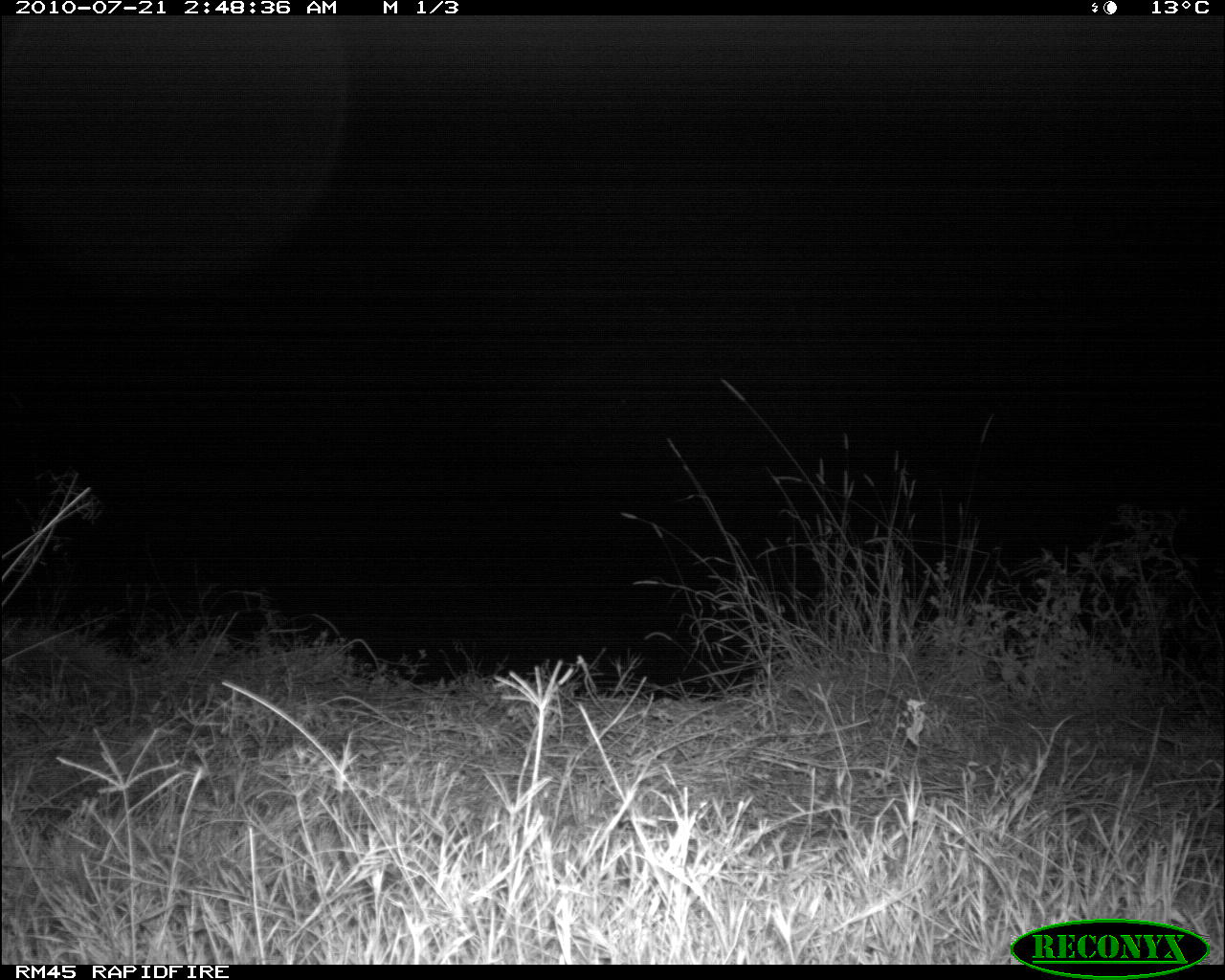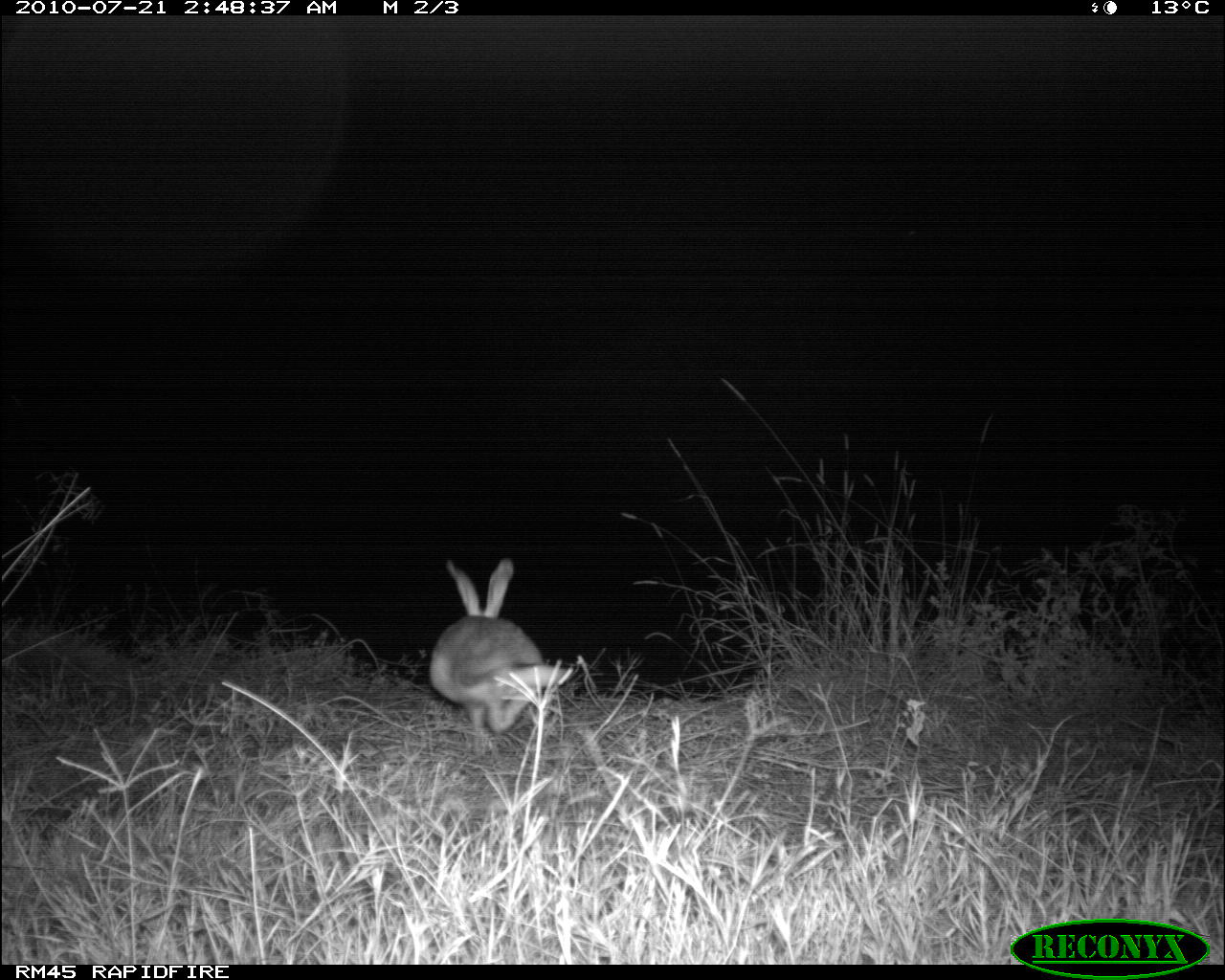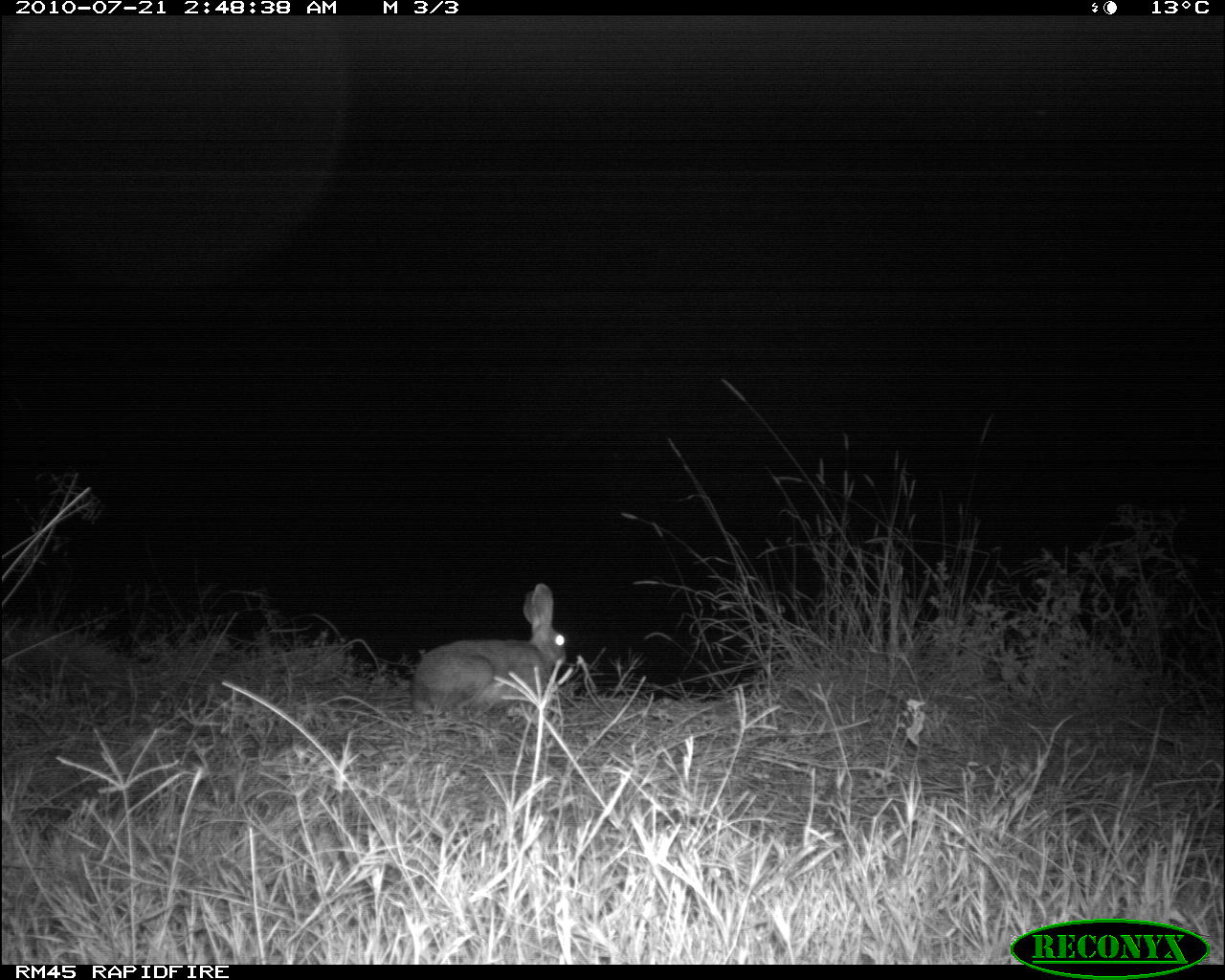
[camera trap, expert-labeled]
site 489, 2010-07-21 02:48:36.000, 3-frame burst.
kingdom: Animalia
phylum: Chordata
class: Mammalia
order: Lagomorpha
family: Leporidae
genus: Lepus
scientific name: Lepus saxatilis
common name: scrub hare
Lepus saxatilis (scrub hare), count 1.